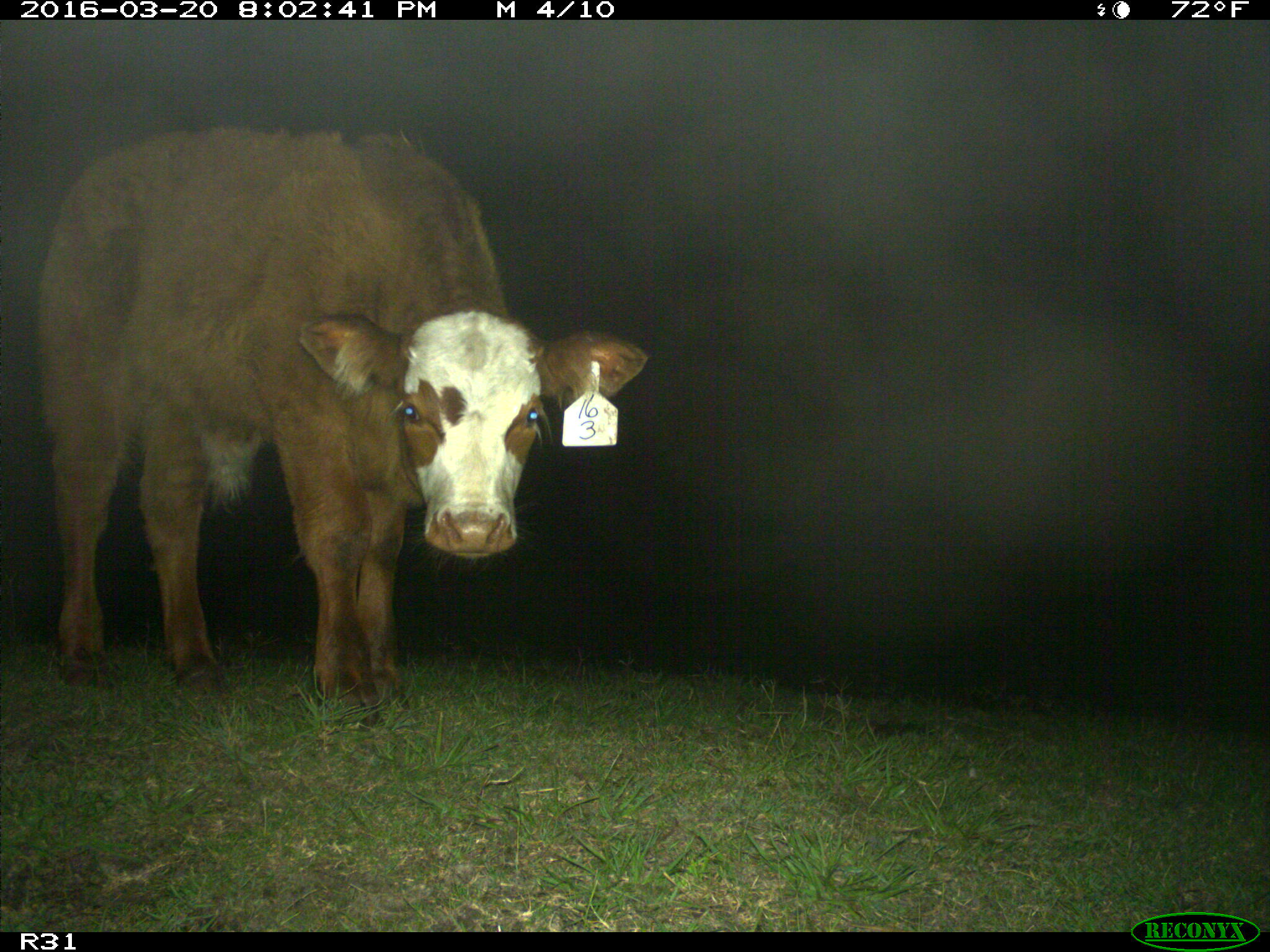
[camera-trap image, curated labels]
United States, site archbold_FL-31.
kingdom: Animalia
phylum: Chordata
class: Mammalia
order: Artiodactyla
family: Bovidae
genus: Bos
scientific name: Bos taurus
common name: domestic cow